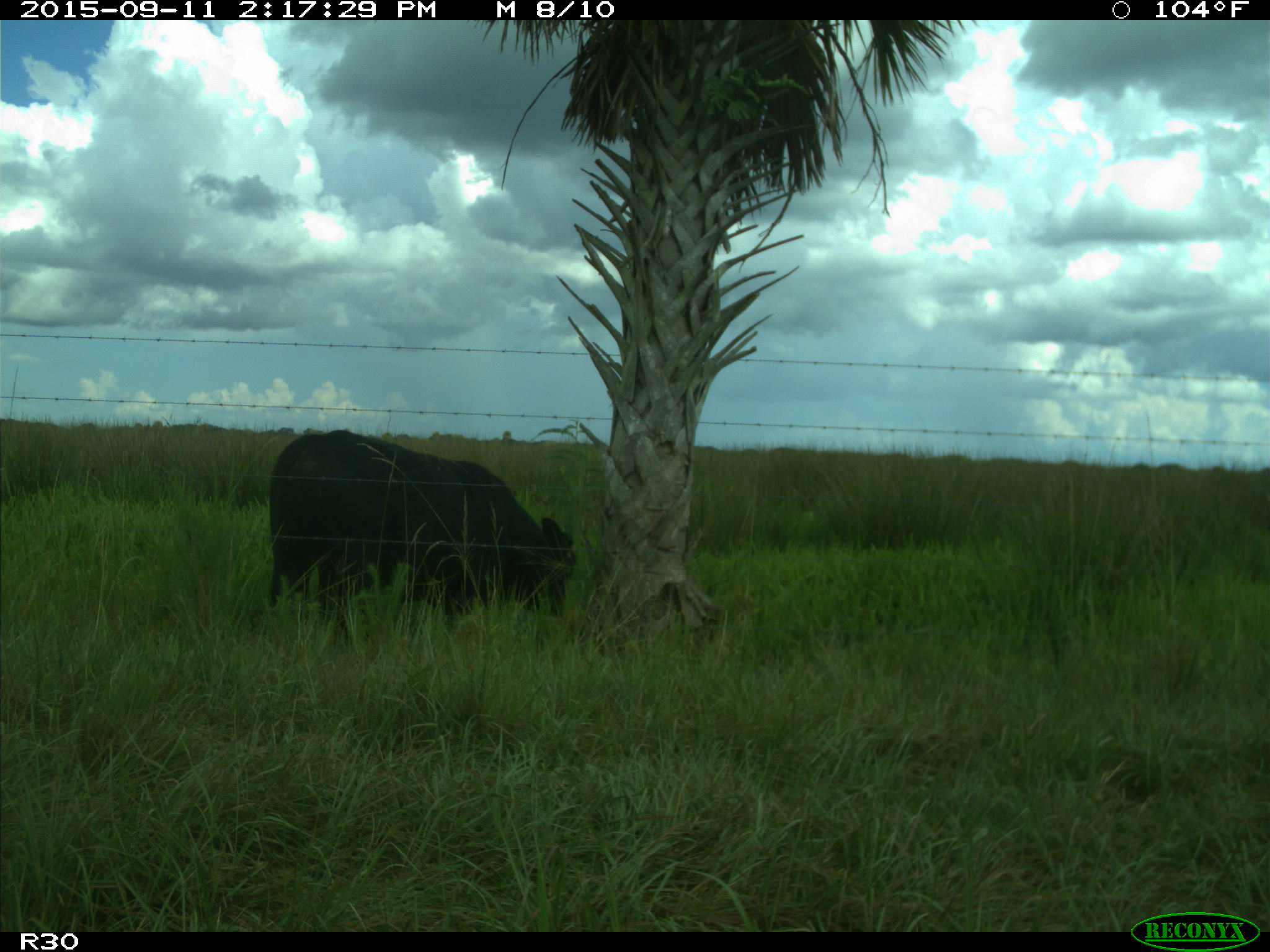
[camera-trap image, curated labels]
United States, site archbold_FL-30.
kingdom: Animalia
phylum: Chordata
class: Mammalia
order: Artiodactyla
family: Bovidae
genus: Bos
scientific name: Bos taurus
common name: domestic cow